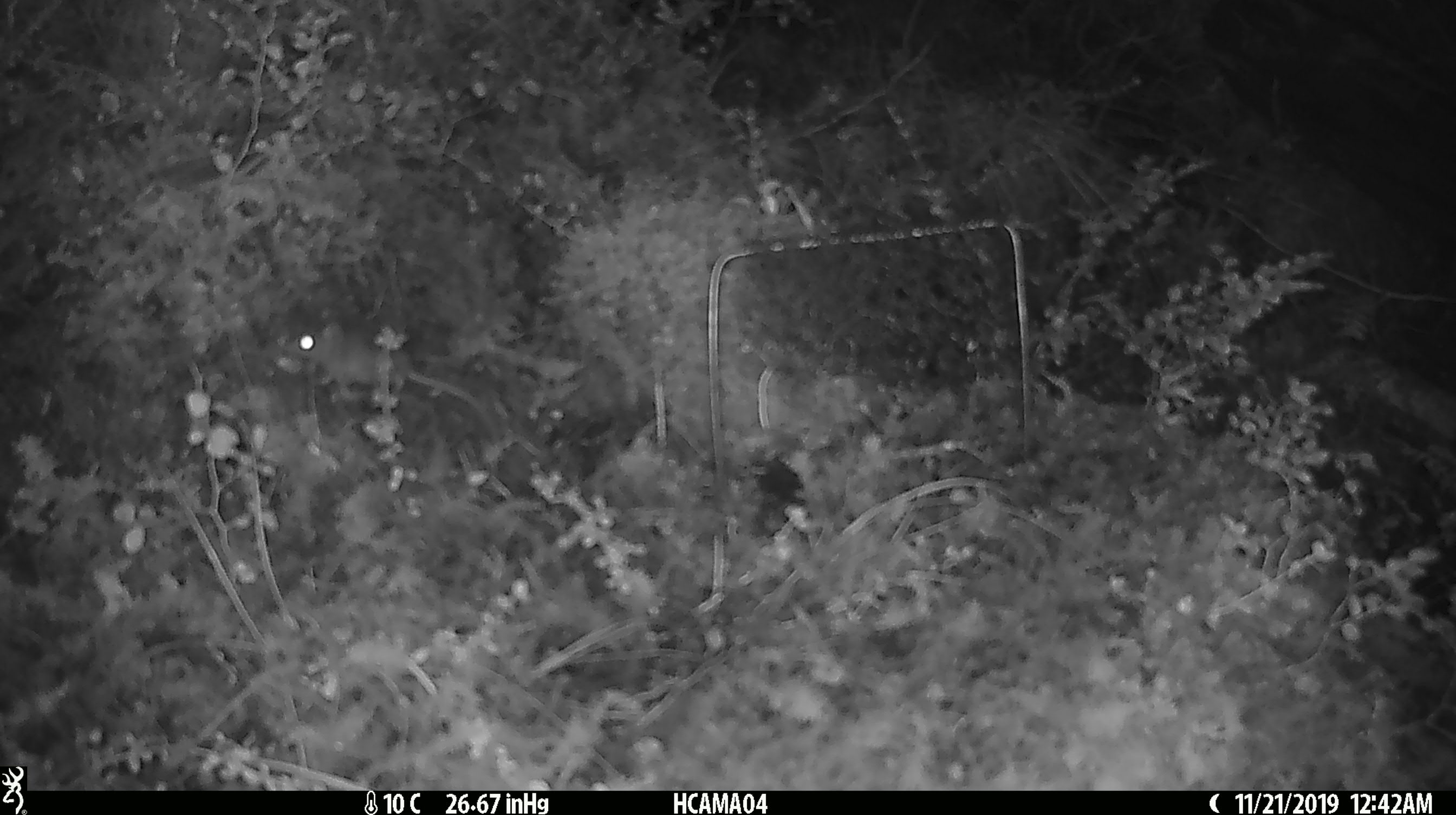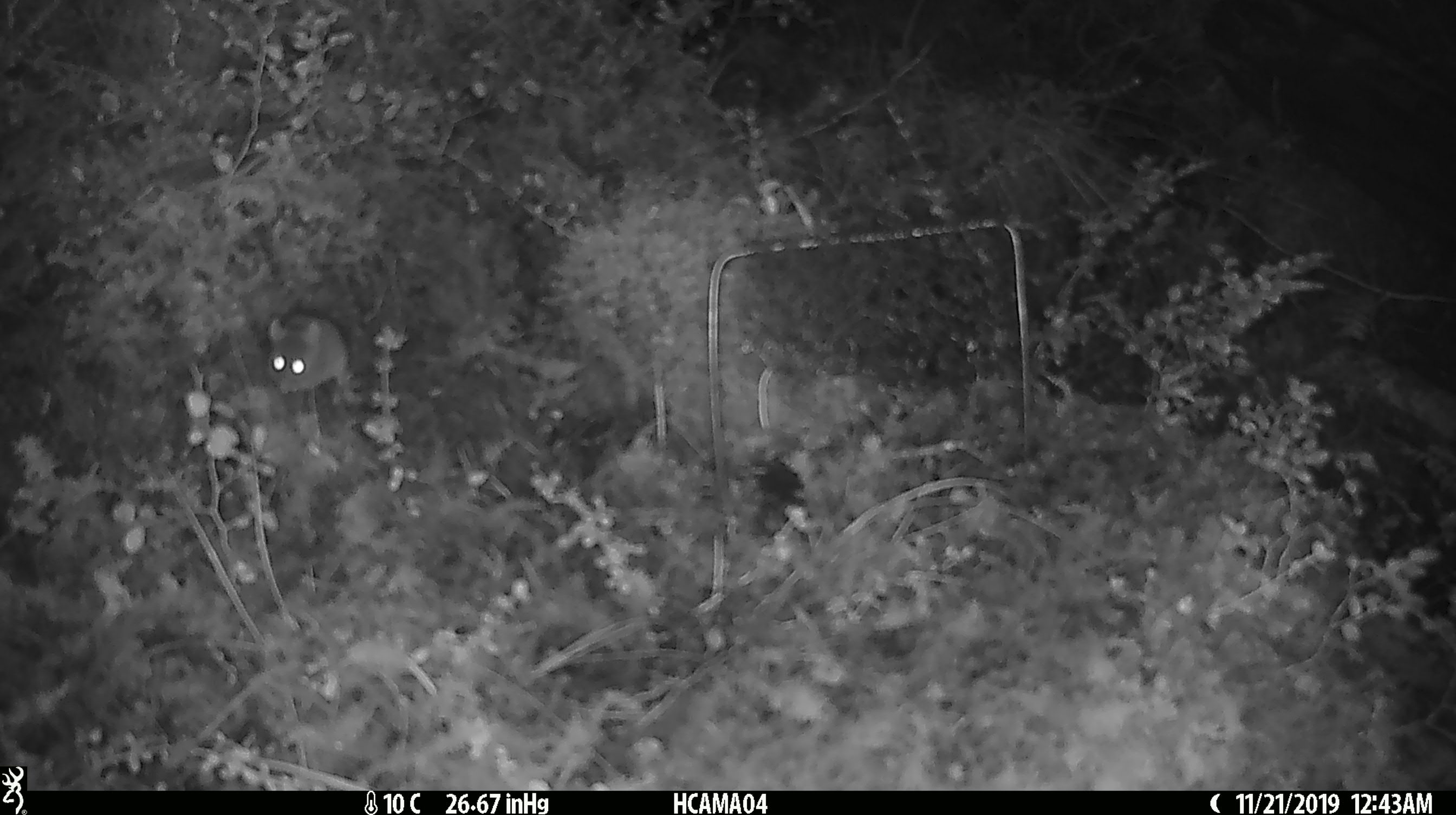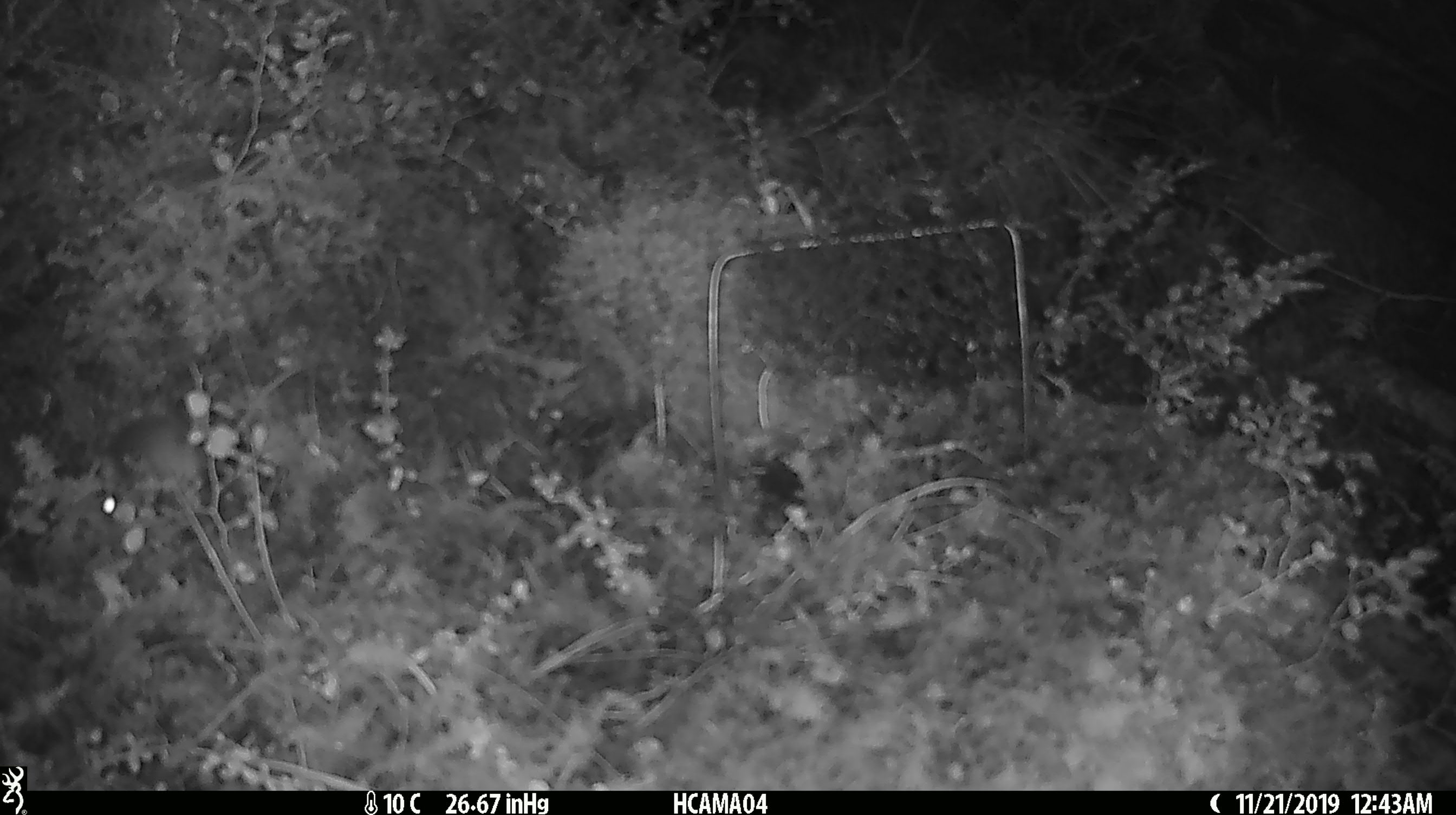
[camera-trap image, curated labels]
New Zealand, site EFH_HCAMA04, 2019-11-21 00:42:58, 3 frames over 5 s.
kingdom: Animalia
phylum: Chordata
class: Mammalia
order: Rodentia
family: Muridae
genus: Mus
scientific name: Mus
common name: mouse